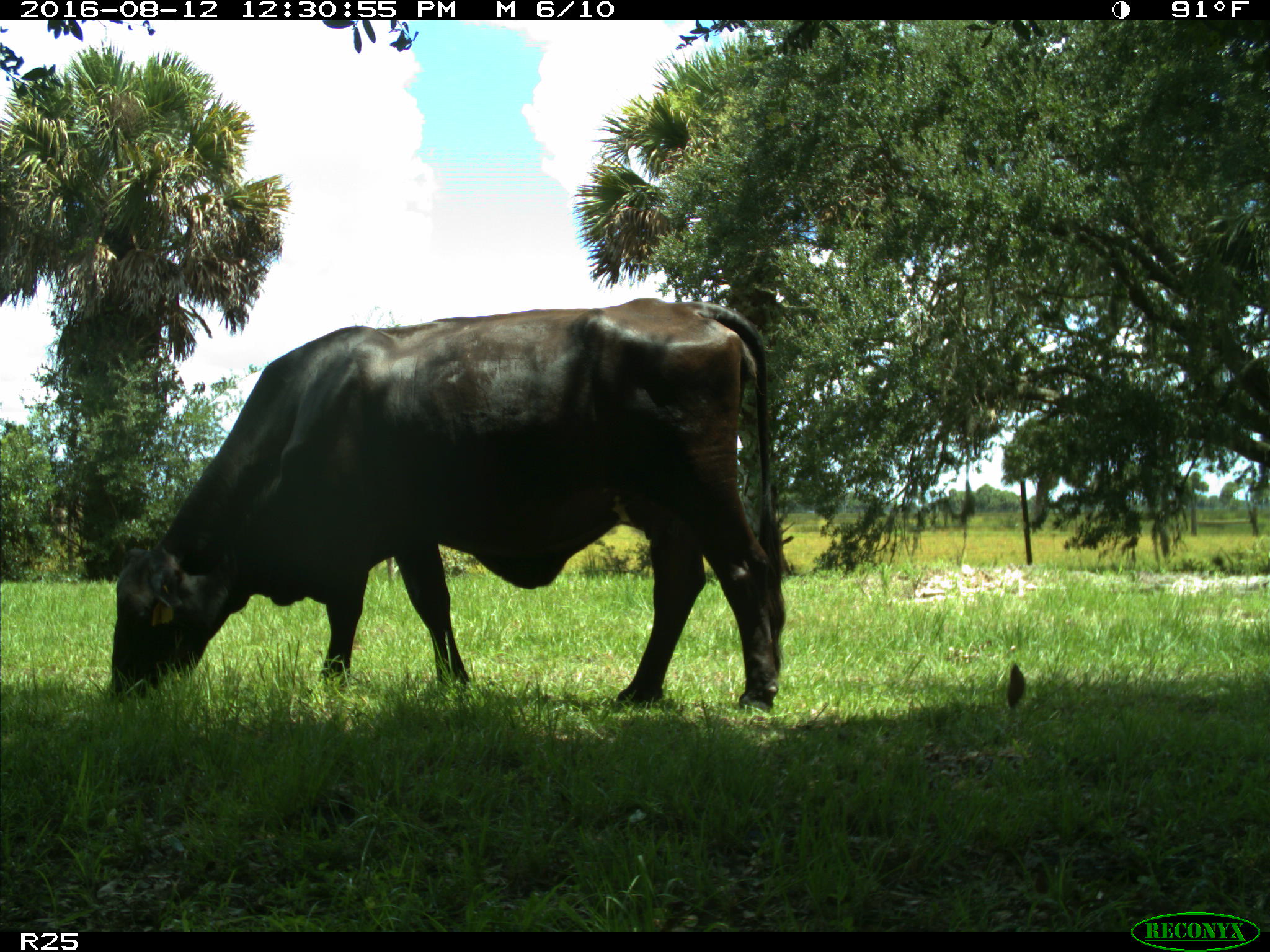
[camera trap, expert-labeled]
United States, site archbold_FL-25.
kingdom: Animalia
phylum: Chordata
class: Mammalia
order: Artiodactyla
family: Bovidae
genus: Bos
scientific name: Bos taurus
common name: domestic cow